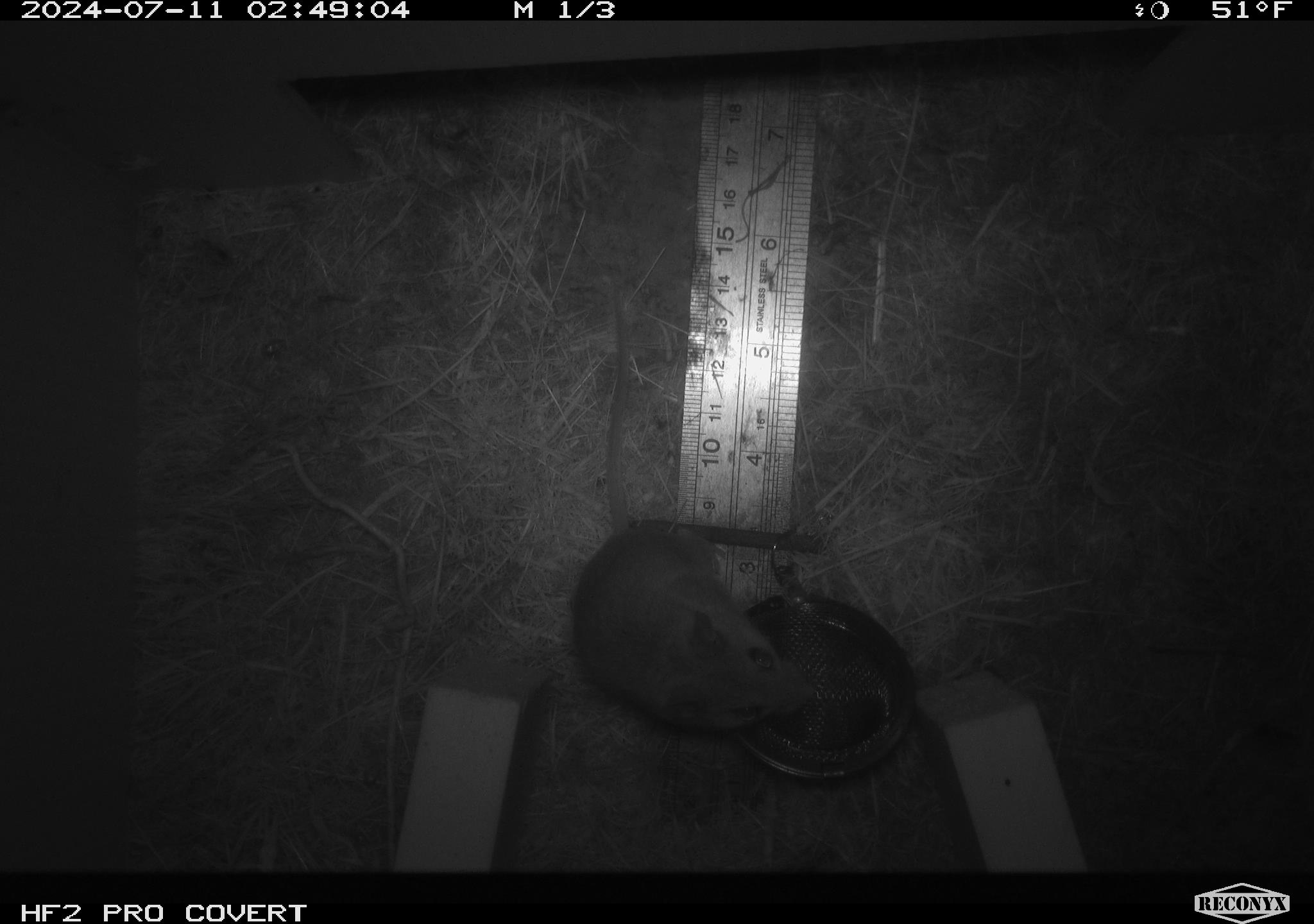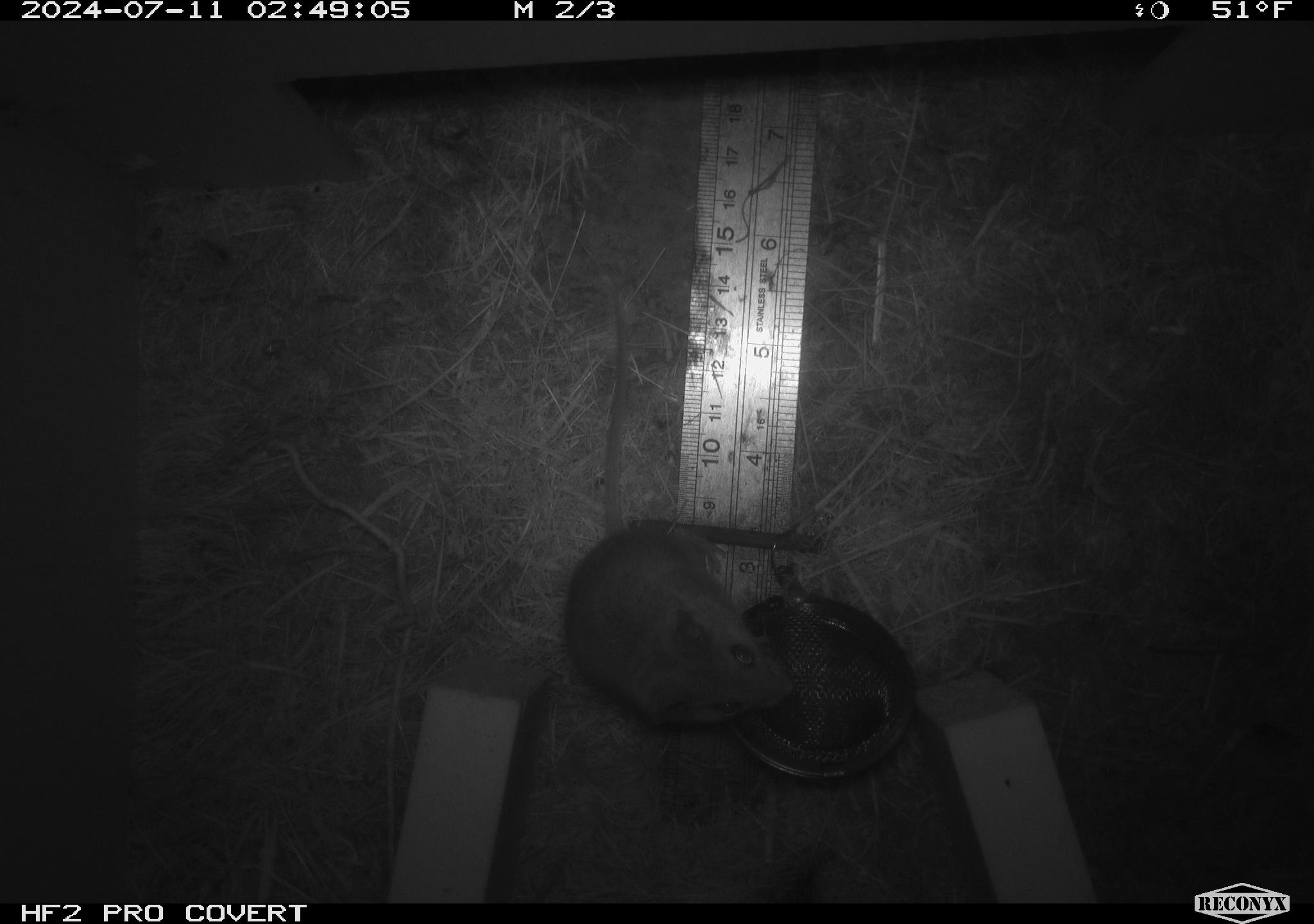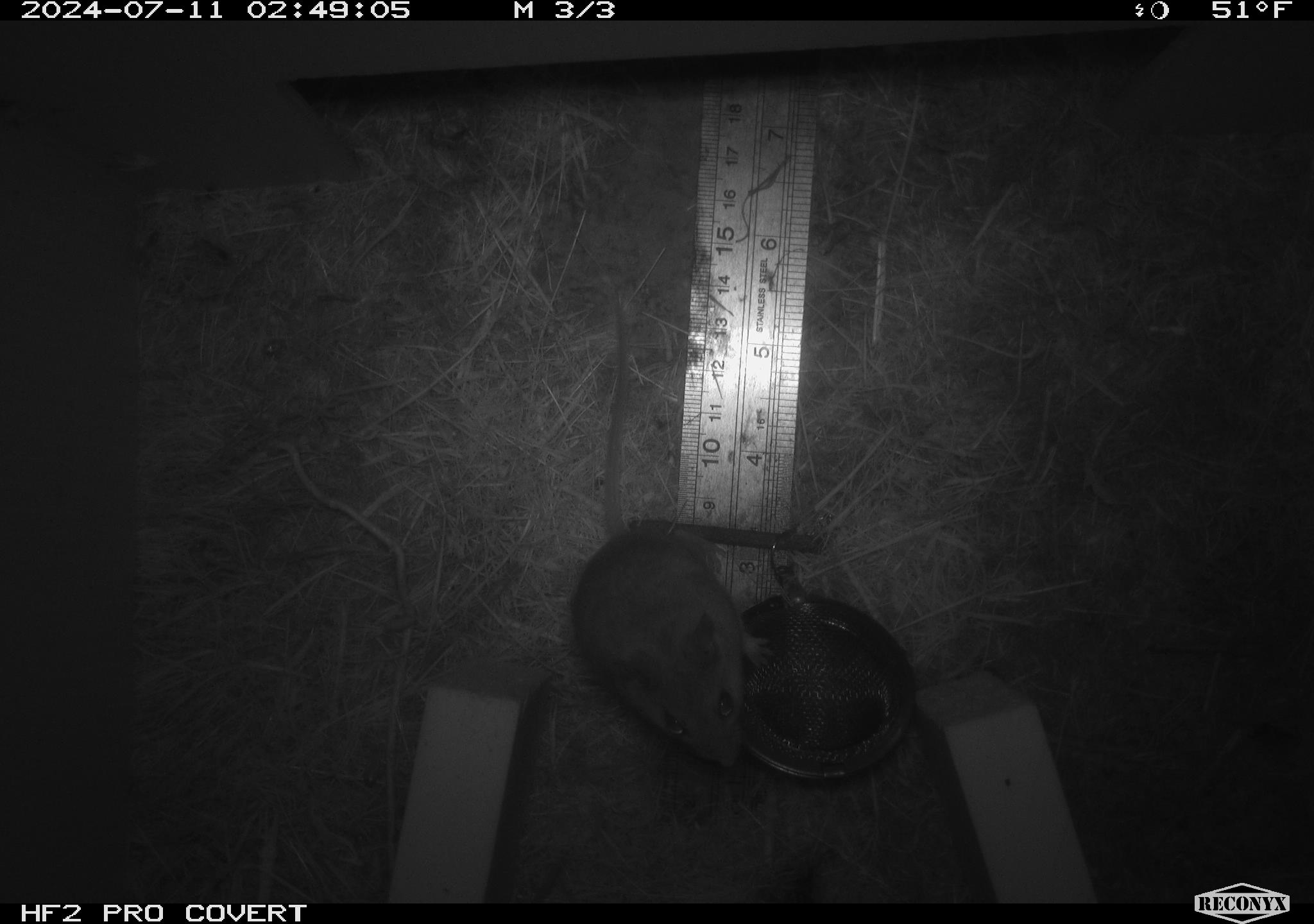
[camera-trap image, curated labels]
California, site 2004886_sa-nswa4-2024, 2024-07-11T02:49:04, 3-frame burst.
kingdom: Animalia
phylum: Chordata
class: Mammalia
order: Rodentia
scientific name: Rodentia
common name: mouse species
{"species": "mouse species (Rodentia)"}